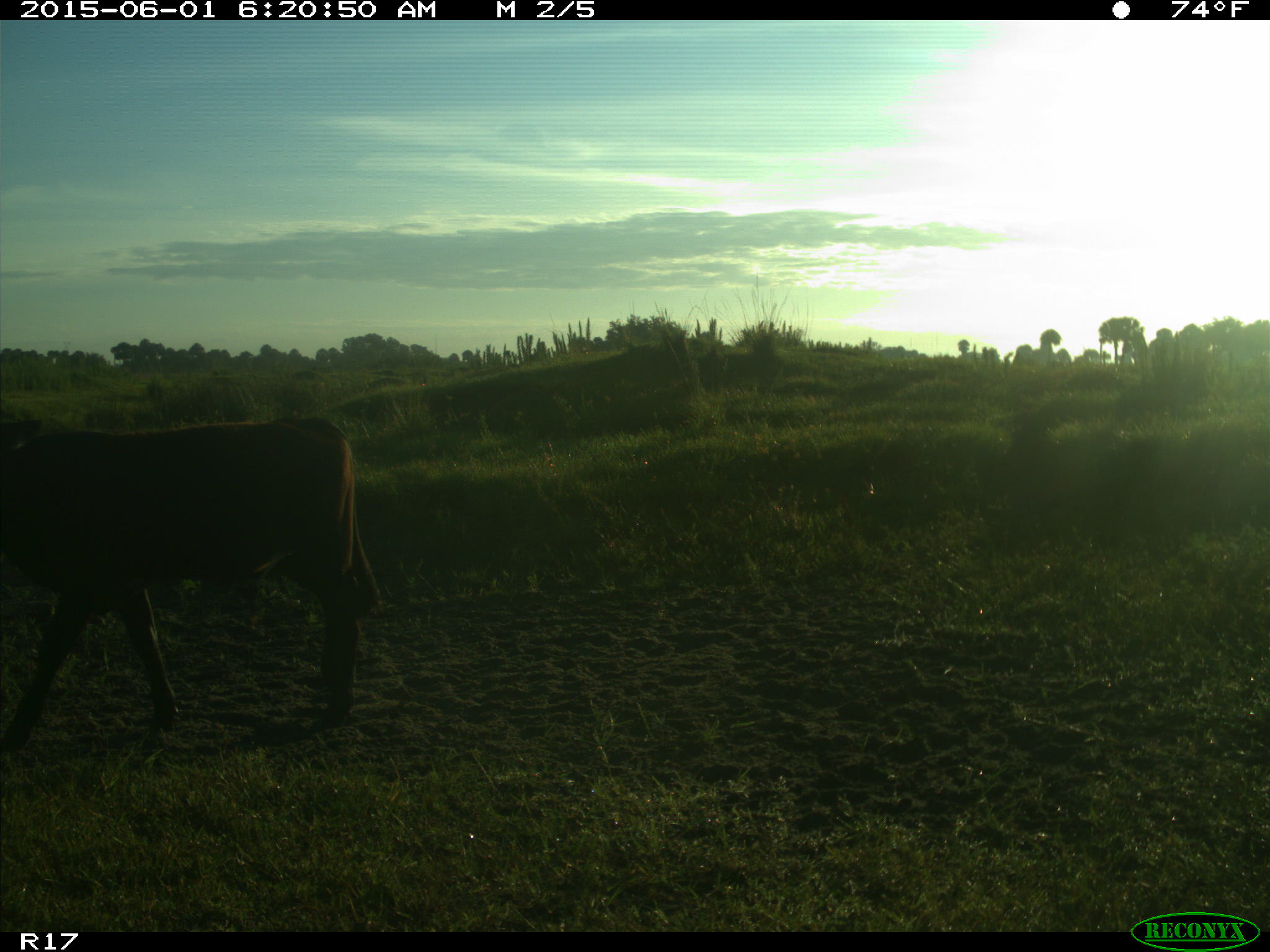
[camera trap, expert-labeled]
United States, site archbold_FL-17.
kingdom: Animalia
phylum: Chordata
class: Mammalia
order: Artiodactyla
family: Bovidae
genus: Bos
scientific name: Bos taurus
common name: domestic cow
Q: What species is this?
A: Bos taurus (domestic cow).